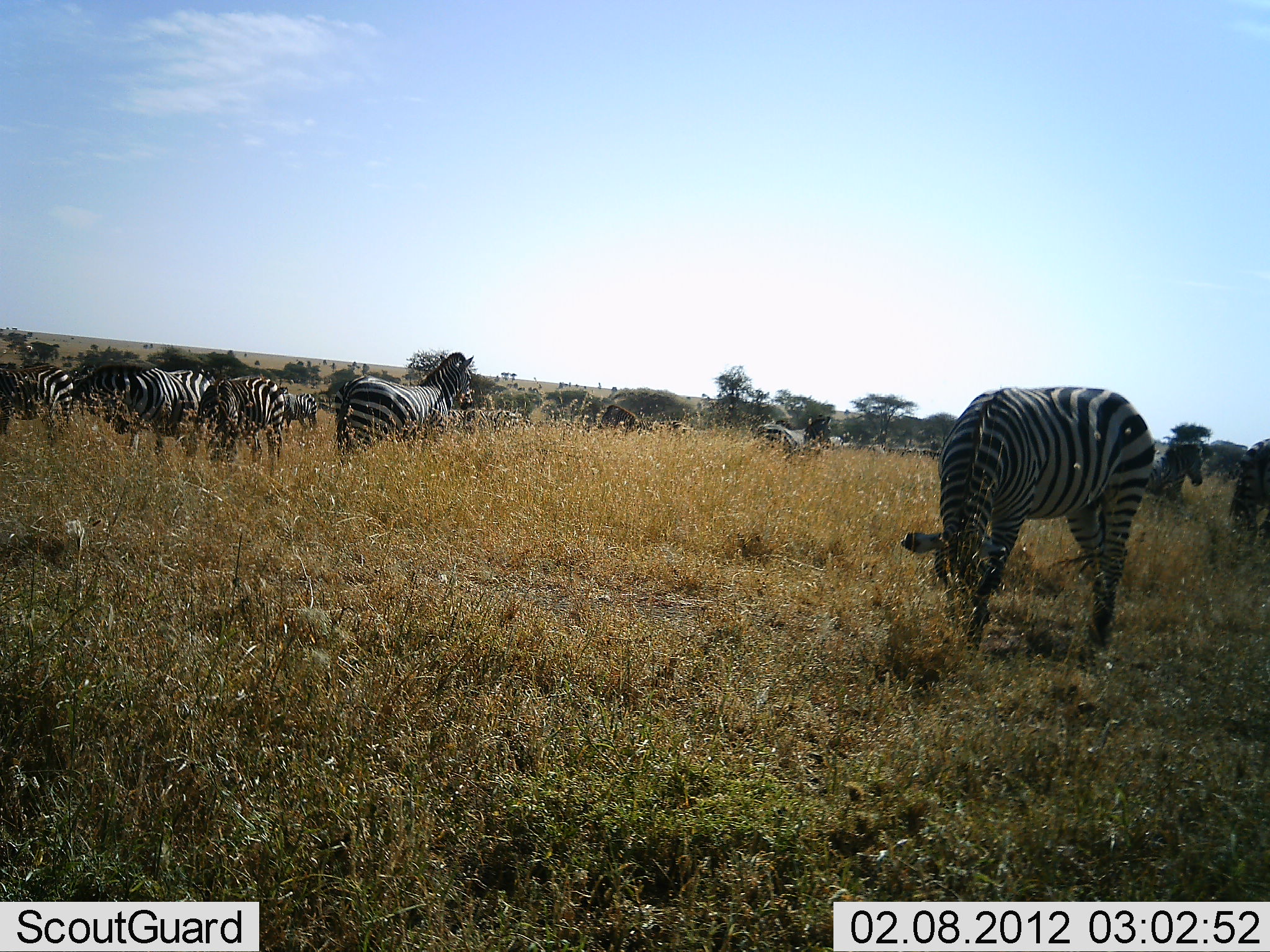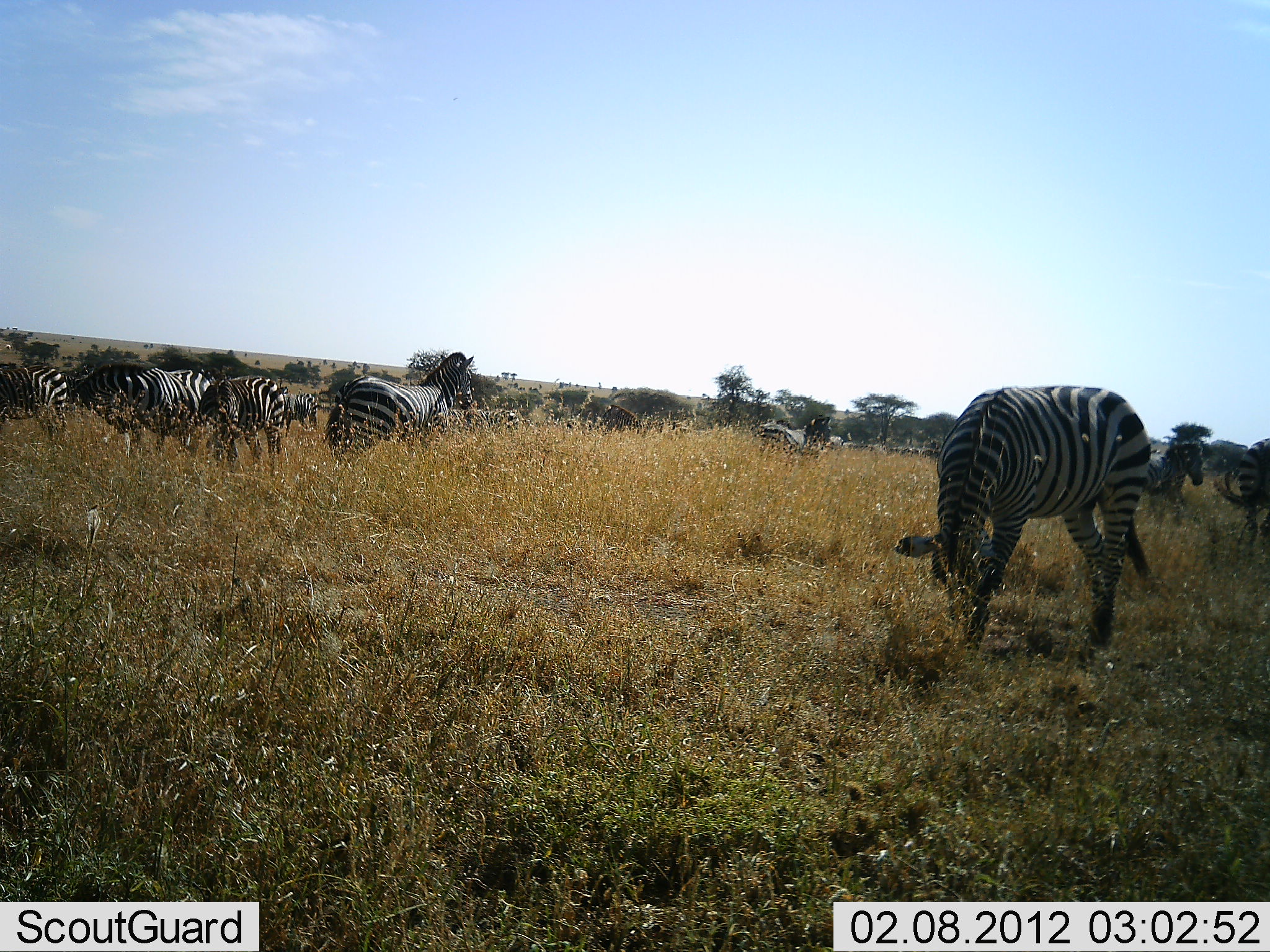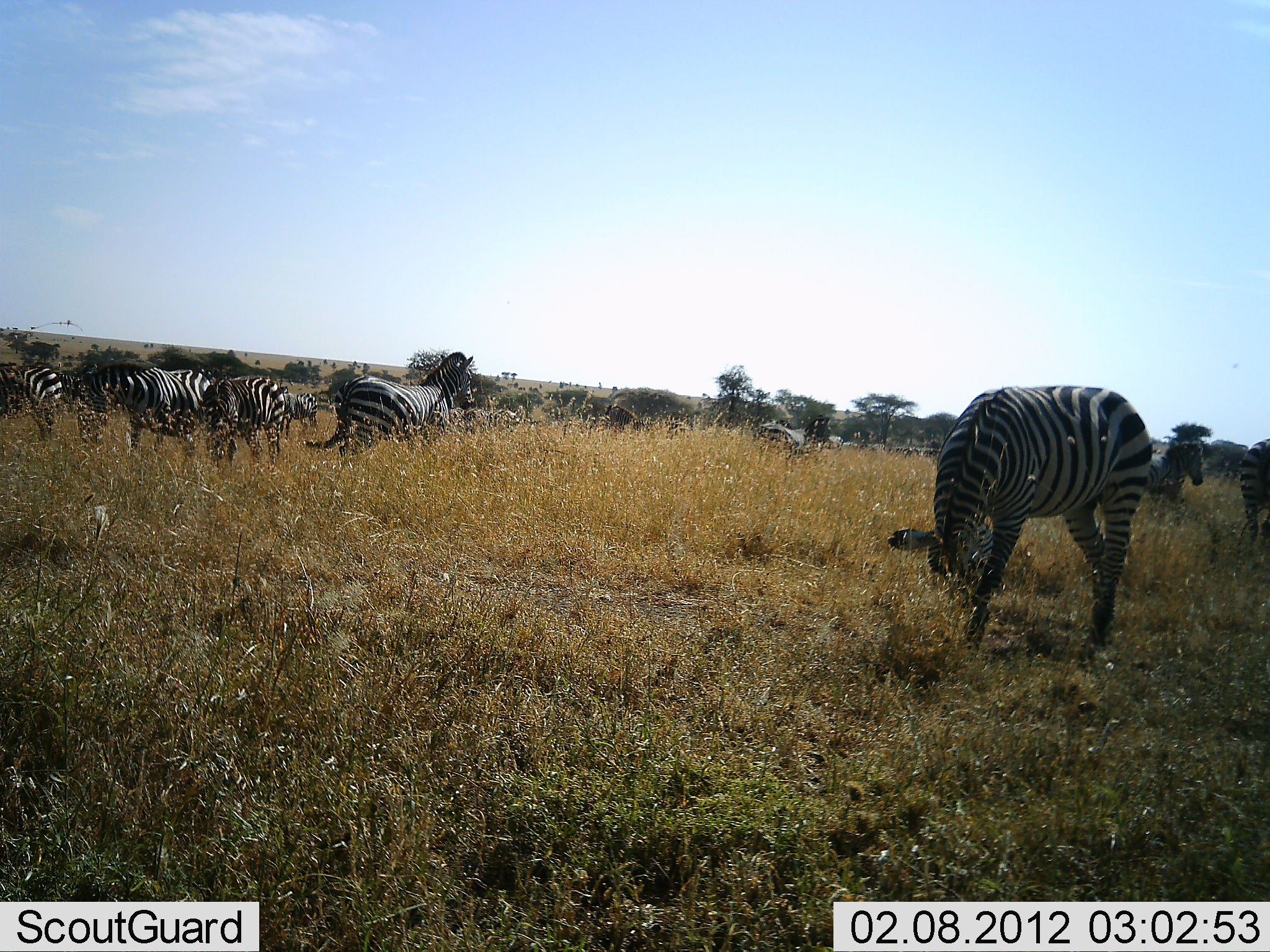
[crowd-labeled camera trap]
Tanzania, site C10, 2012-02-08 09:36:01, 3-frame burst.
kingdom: Animalia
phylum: Chordata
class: Mammalia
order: Perissodactyla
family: Equidae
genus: Equus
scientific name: Equus quagga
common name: plains zebra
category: zebra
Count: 11-50.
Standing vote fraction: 77%.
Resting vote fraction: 8%.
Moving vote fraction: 15%.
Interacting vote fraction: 0%.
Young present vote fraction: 0%.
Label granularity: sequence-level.